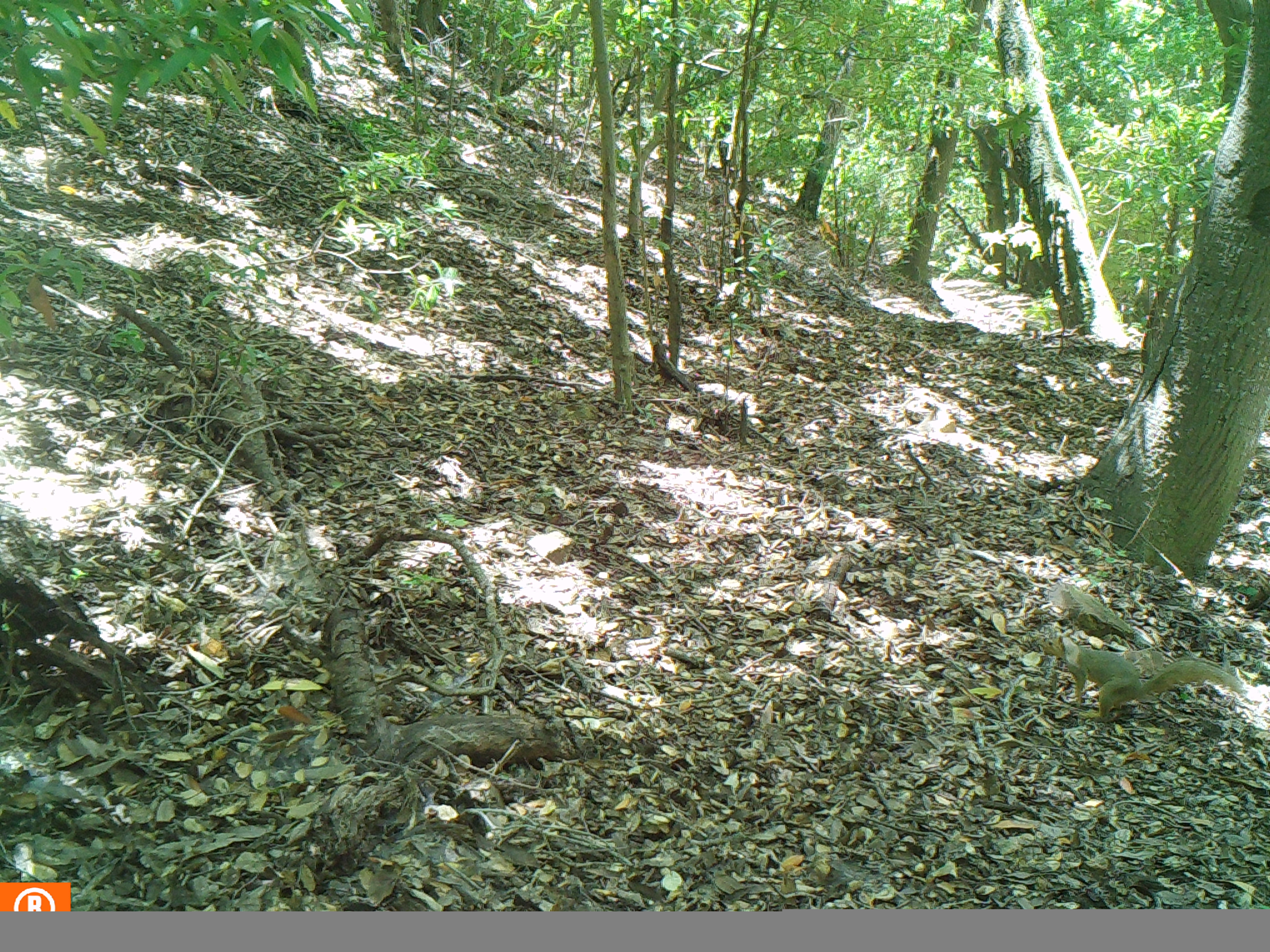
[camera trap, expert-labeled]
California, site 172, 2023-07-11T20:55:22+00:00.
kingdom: Animalia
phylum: Chordata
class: Mammalia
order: Rodentia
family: Sciuridae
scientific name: Sciuridae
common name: squirrel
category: unknown squirrel